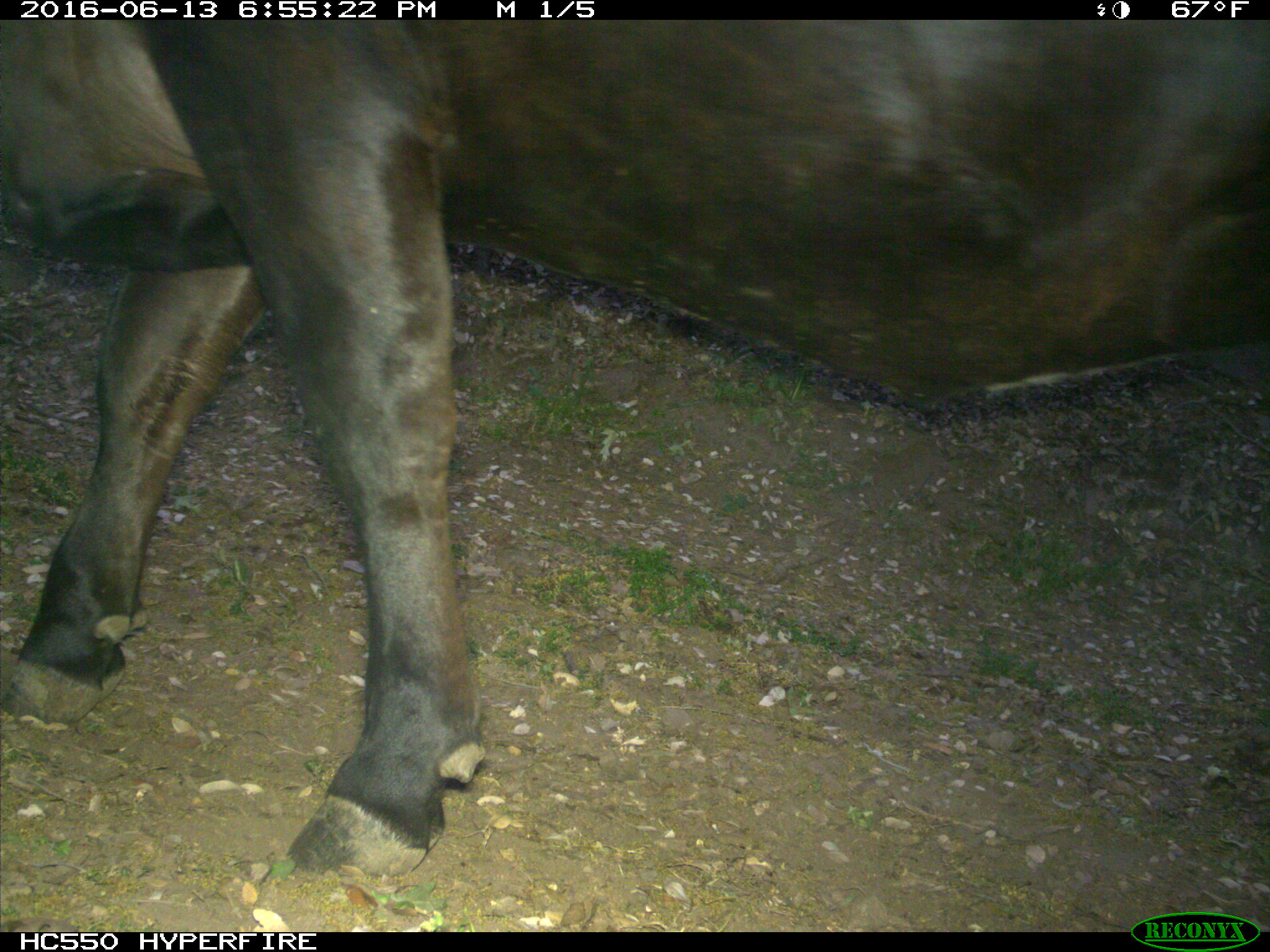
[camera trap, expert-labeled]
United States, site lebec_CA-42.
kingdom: Animalia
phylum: Chordata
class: Mammalia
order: Artiodactyla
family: Bovidae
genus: Bos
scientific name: Bos taurus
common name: domestic cow